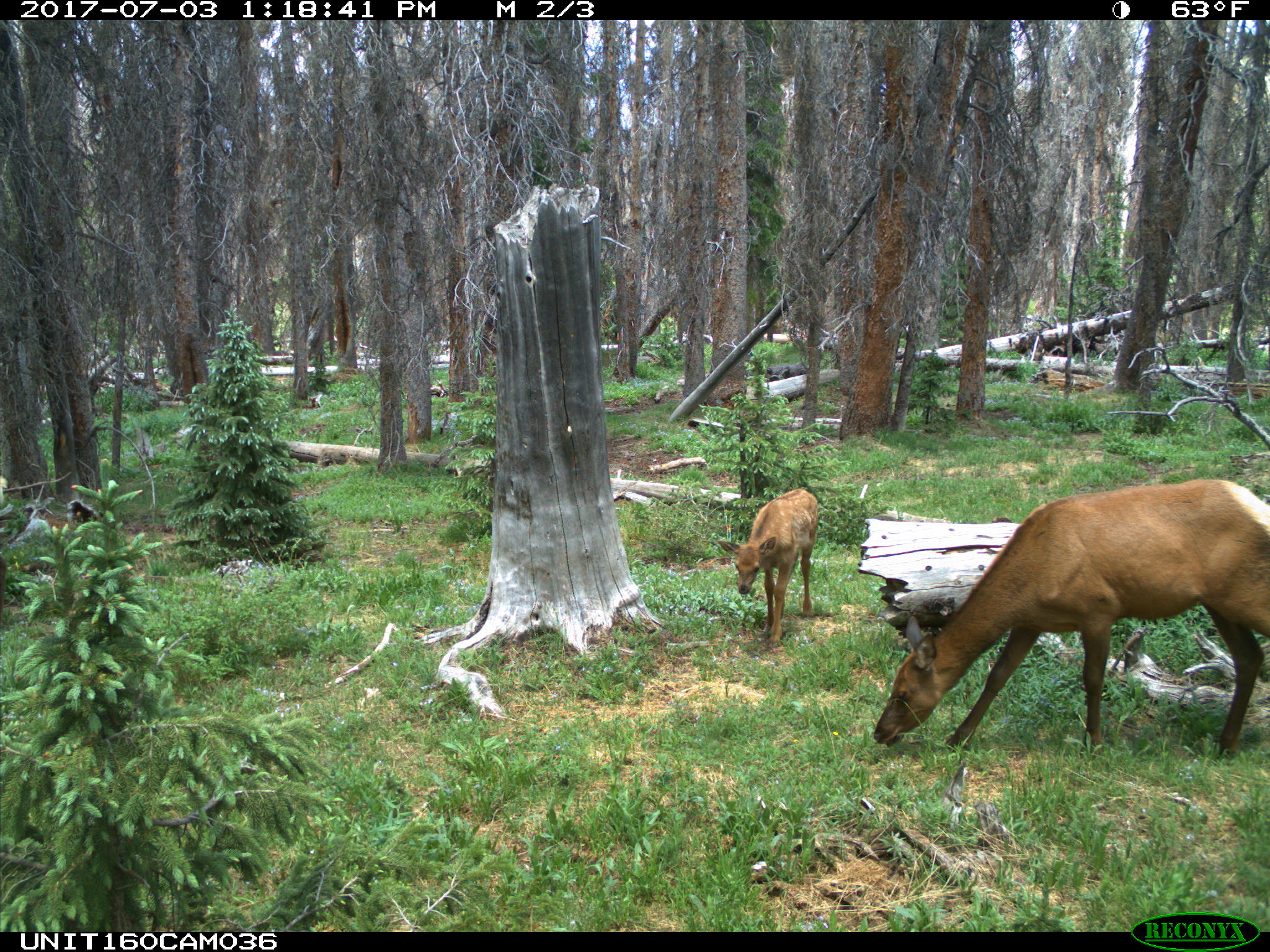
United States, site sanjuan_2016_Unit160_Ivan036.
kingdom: Animalia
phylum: Chordata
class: Mammalia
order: Artiodactyla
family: Cervidae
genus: Cervus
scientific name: Cervus elaphus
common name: red deer